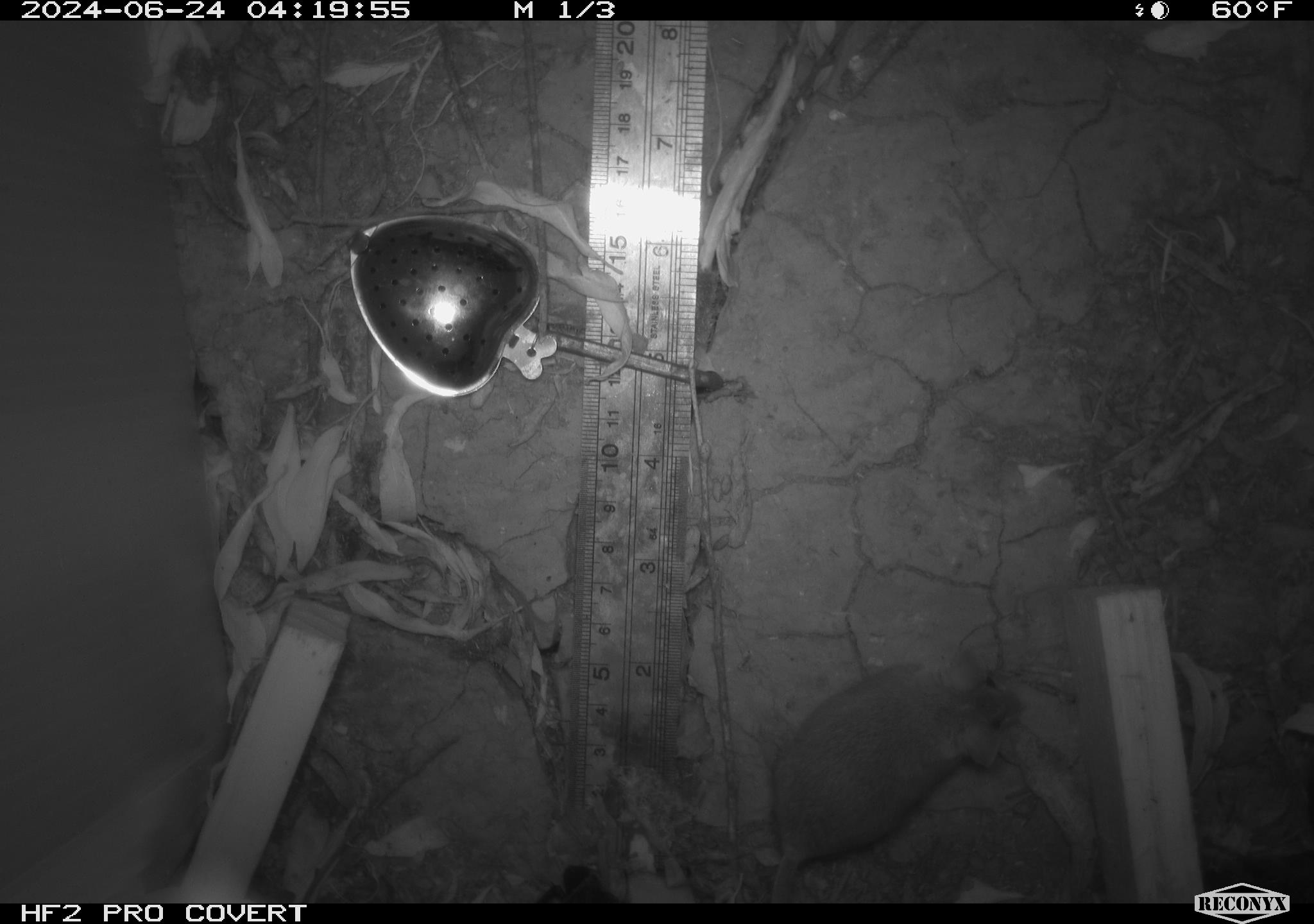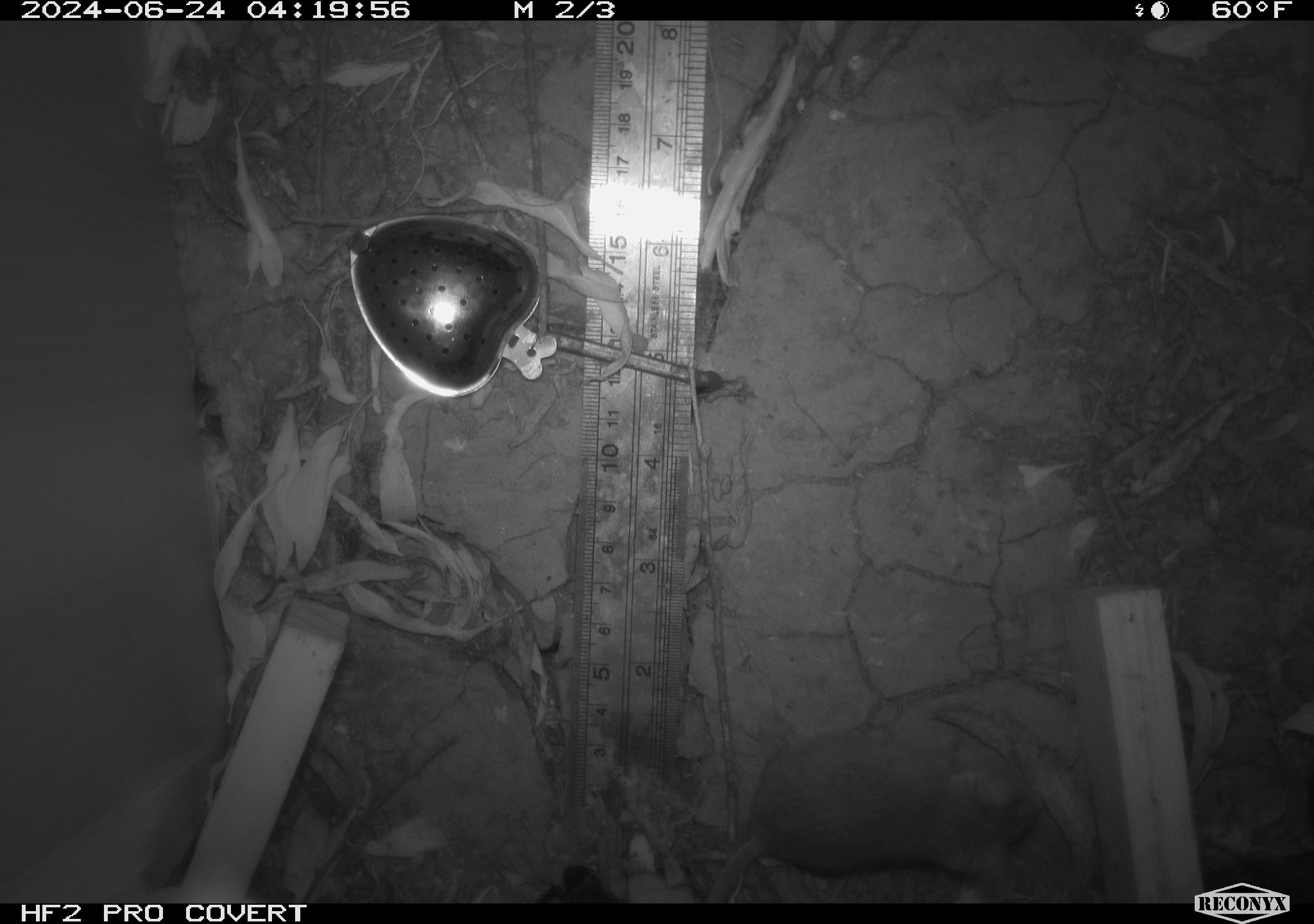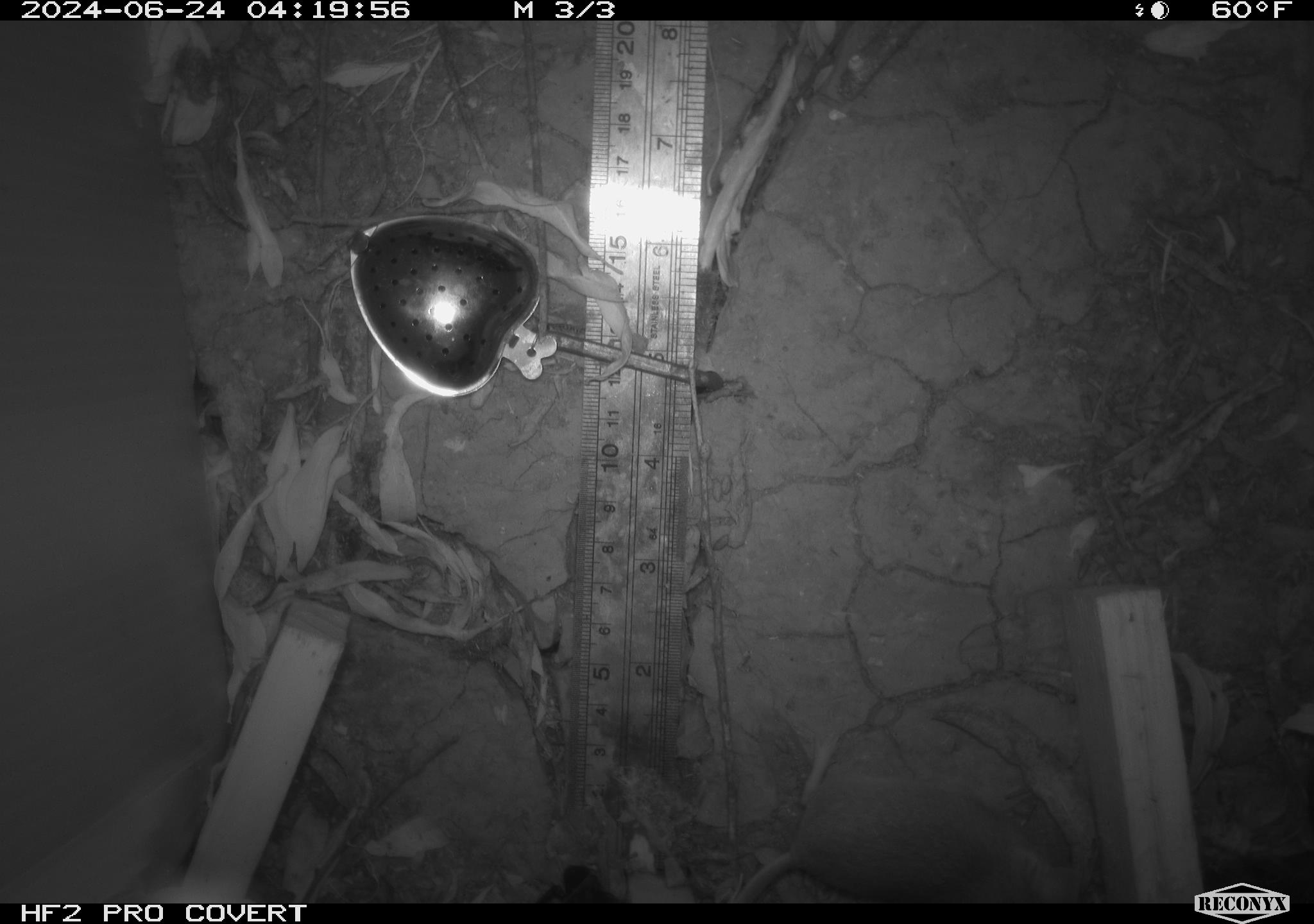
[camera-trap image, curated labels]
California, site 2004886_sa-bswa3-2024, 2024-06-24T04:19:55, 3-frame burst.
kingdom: Animalia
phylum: Chordata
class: Mammalia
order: Rodentia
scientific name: Rodentia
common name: mouse species